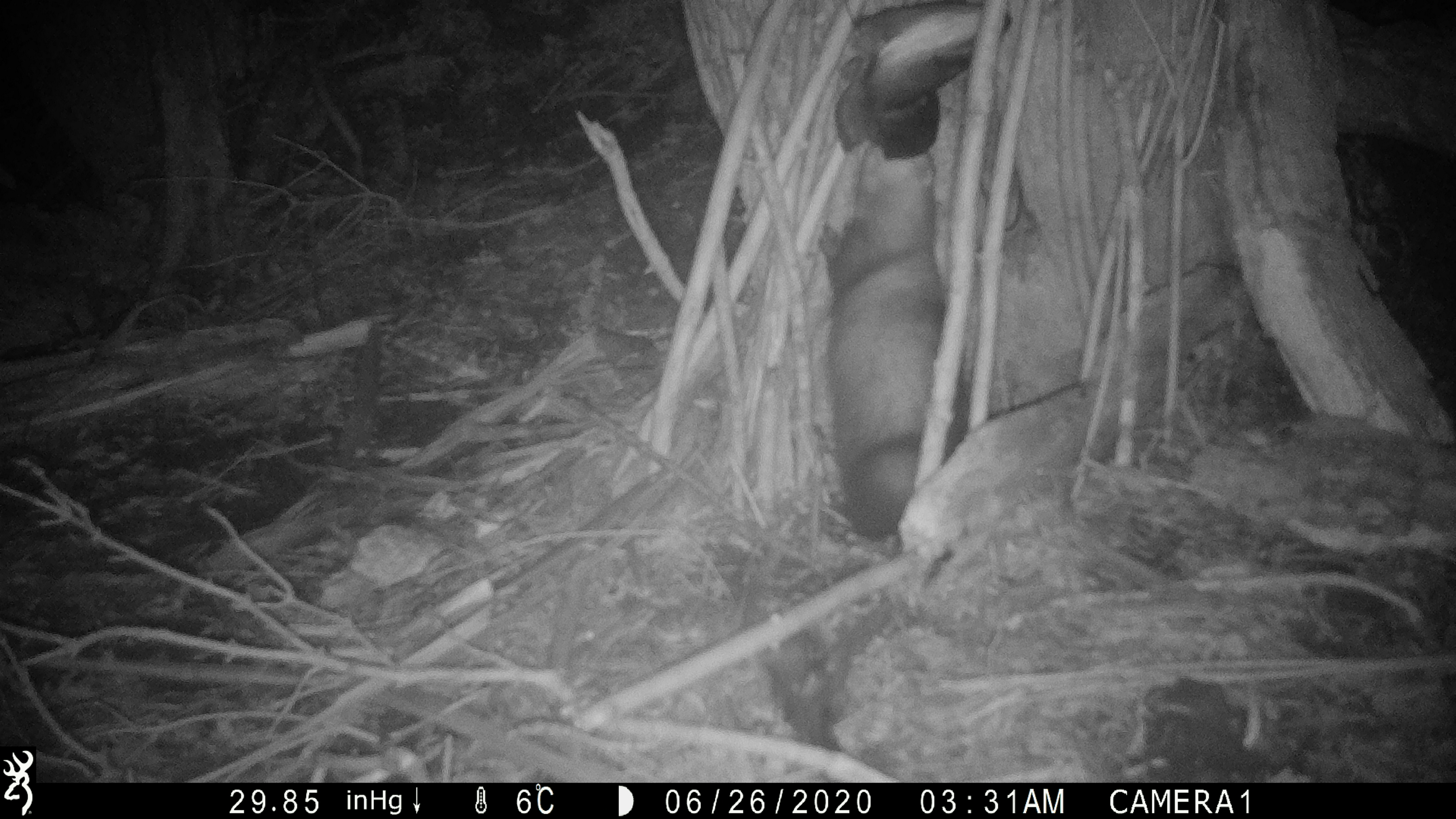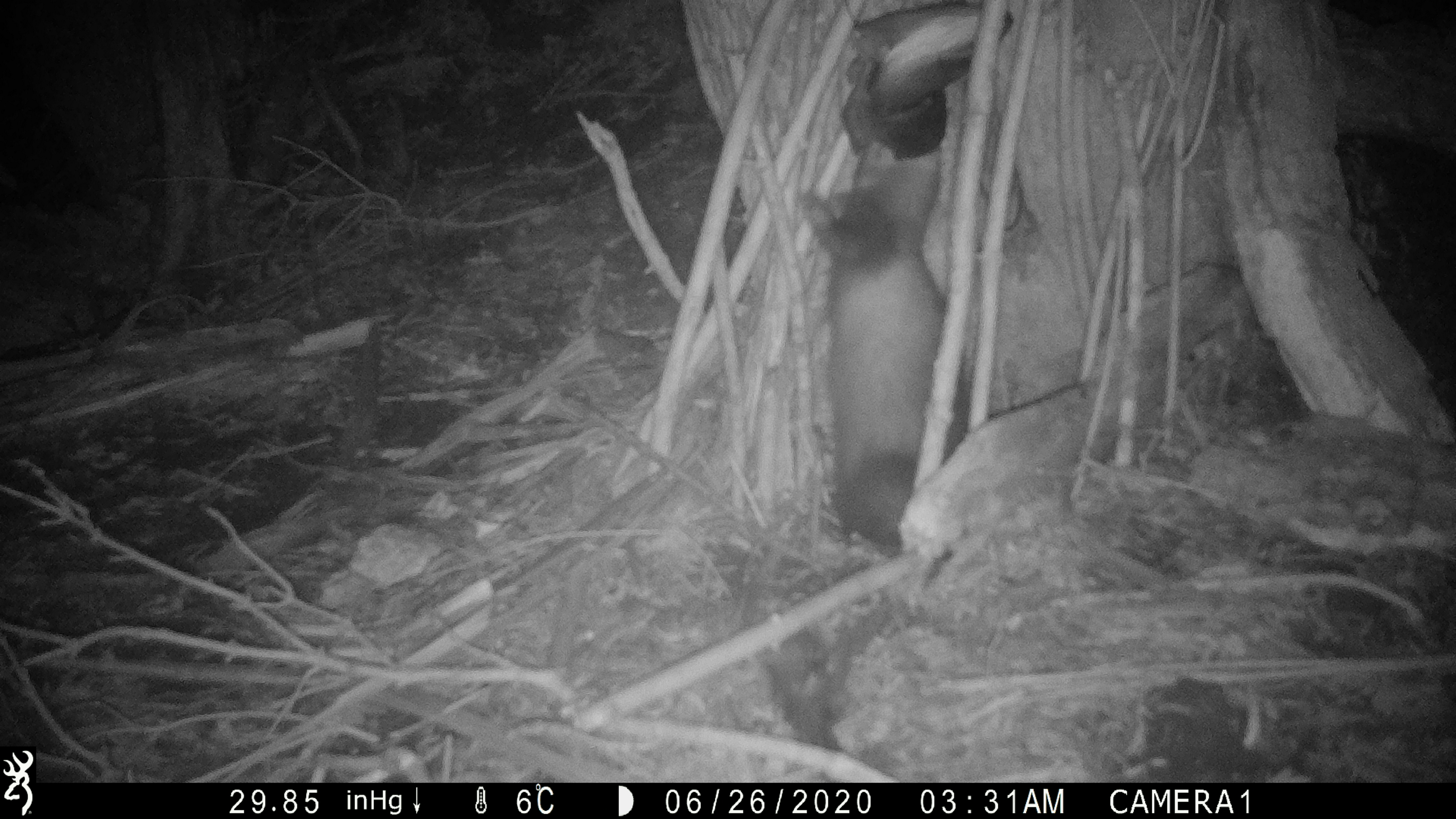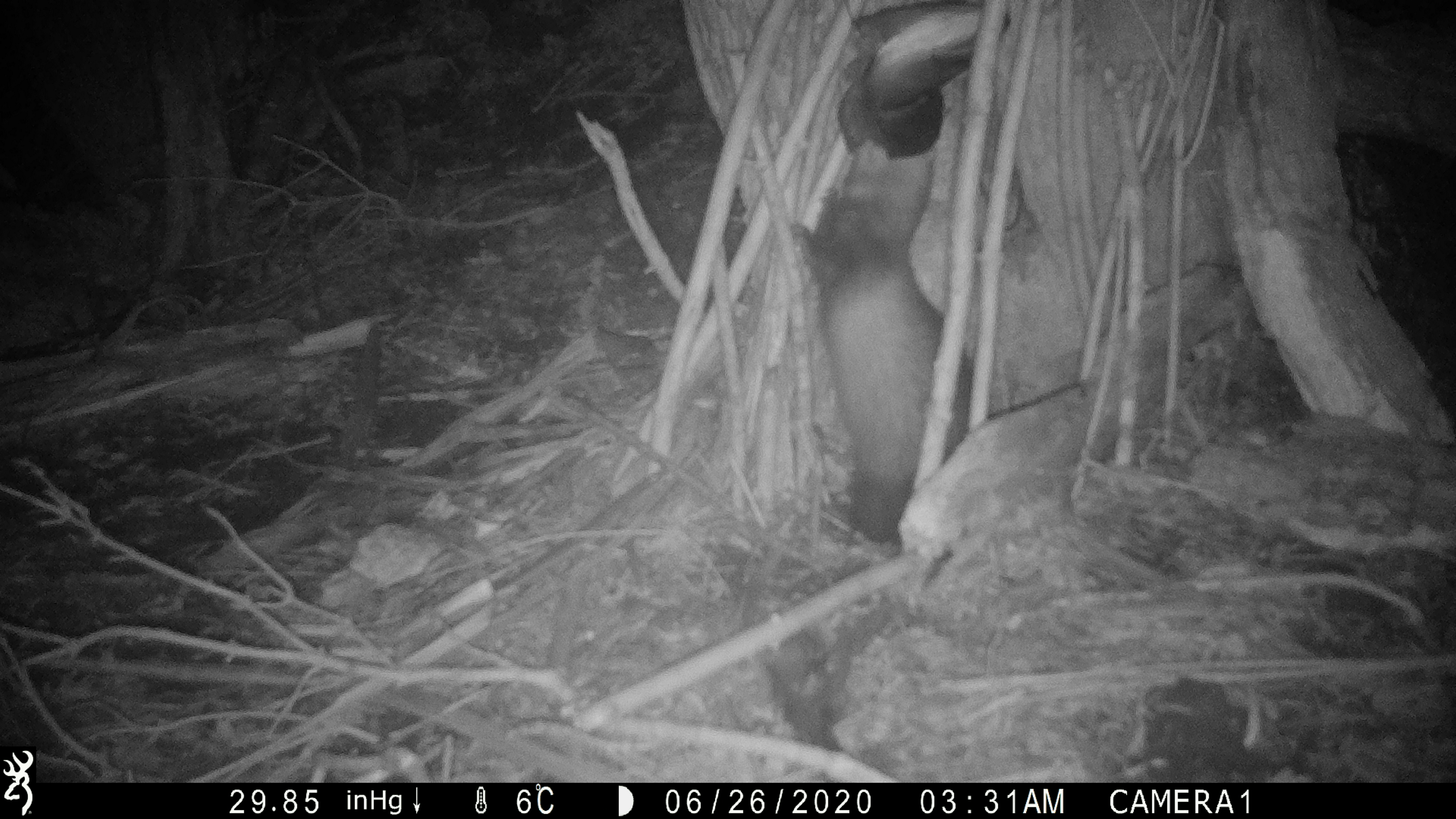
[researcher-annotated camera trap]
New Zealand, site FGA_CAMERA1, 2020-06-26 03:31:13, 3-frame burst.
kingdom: Animalia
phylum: Chordata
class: Mammalia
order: Carnivora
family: Mustelidae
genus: Mustela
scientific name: Mustela furo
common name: ferret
Ferret (Mustela furo).